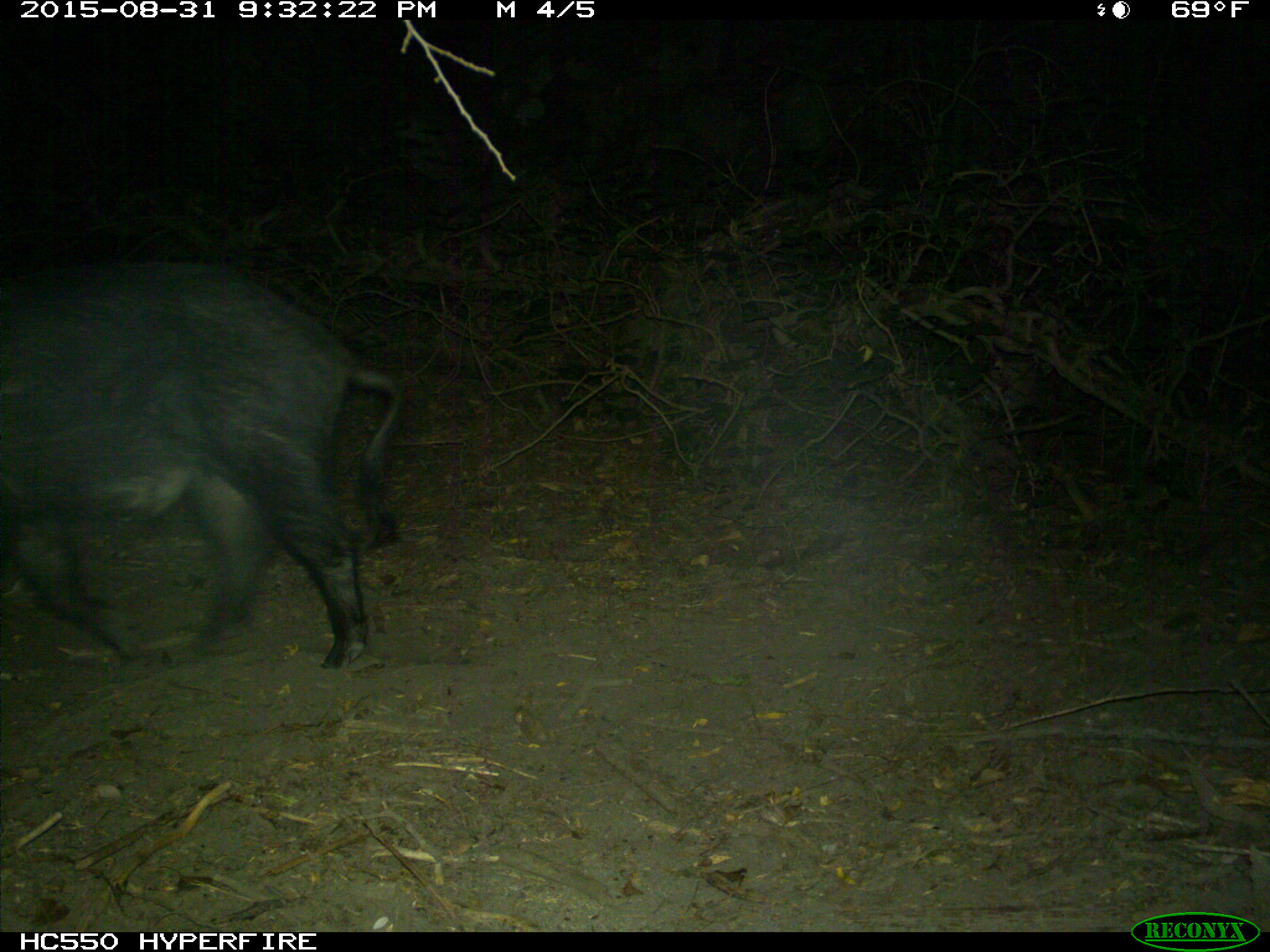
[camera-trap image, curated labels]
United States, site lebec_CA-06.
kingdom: Animalia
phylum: Chordata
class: Mammalia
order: Artiodactyla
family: Suidae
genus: Sus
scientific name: Sus scrofa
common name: wild boar